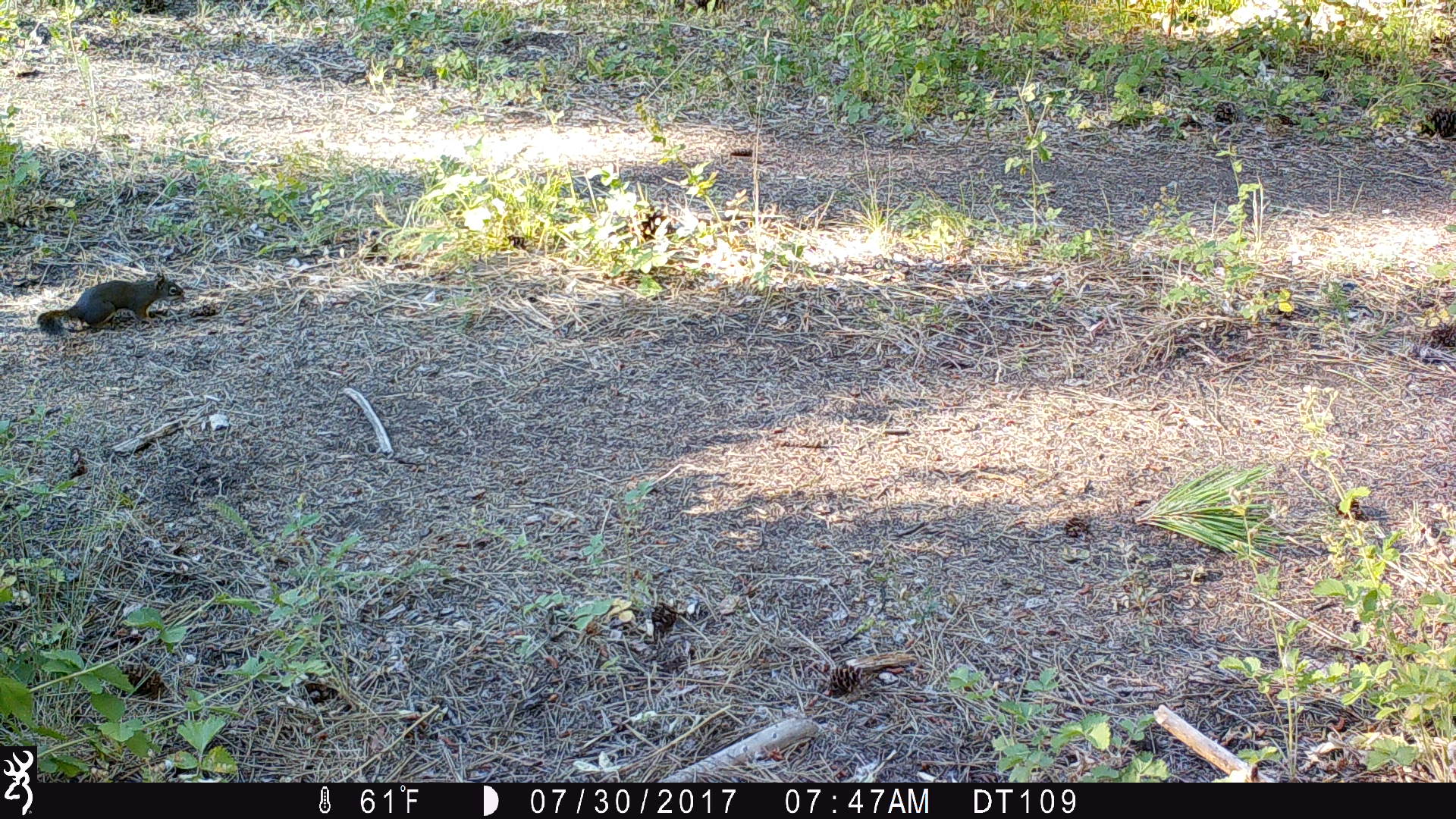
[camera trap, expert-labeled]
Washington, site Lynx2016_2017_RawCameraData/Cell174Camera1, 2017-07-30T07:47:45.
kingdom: Animalia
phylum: Chordata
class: Mammalia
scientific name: Mammalia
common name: small mammal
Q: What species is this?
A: Small mammal (Mammalia).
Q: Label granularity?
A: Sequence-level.